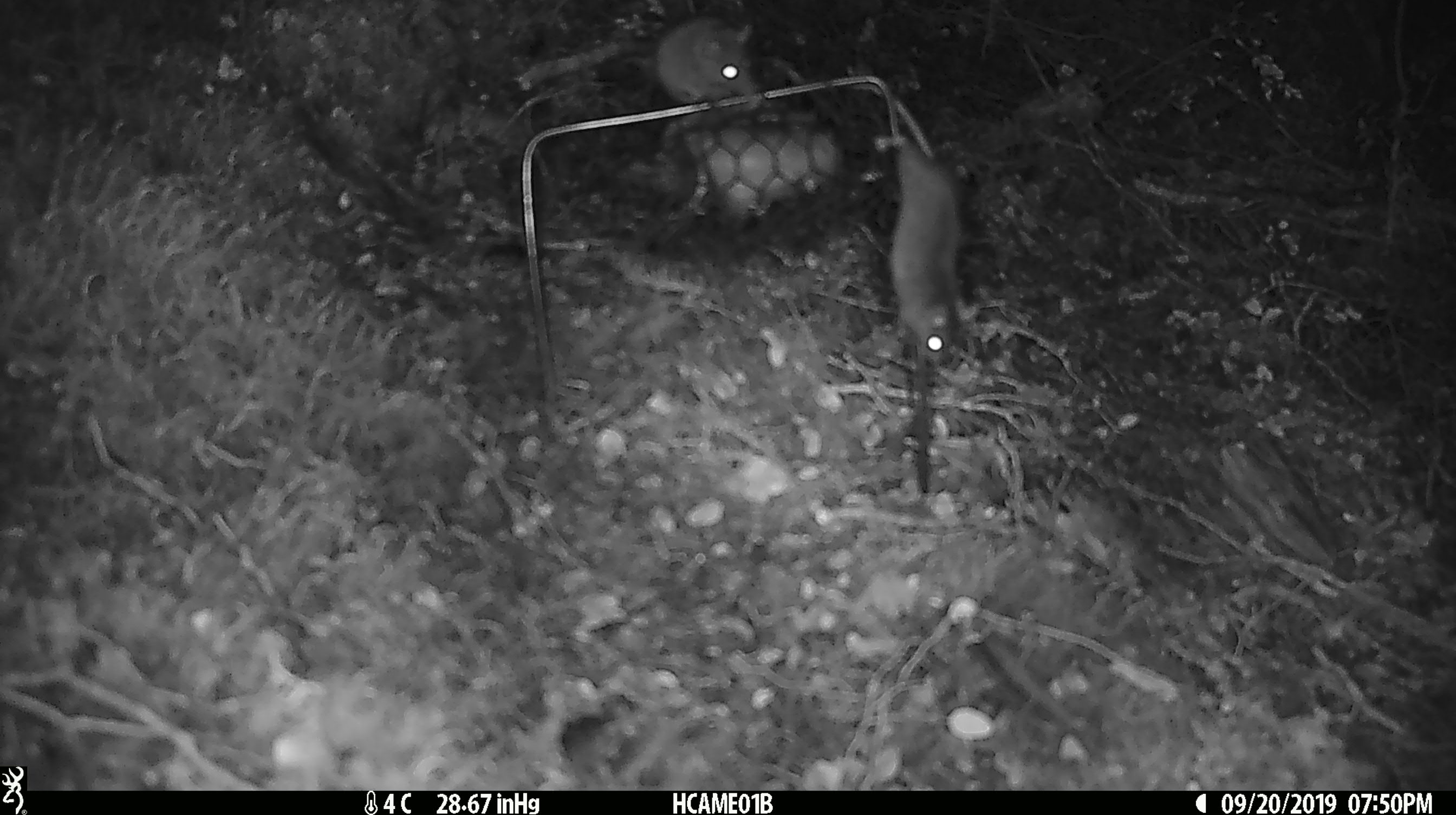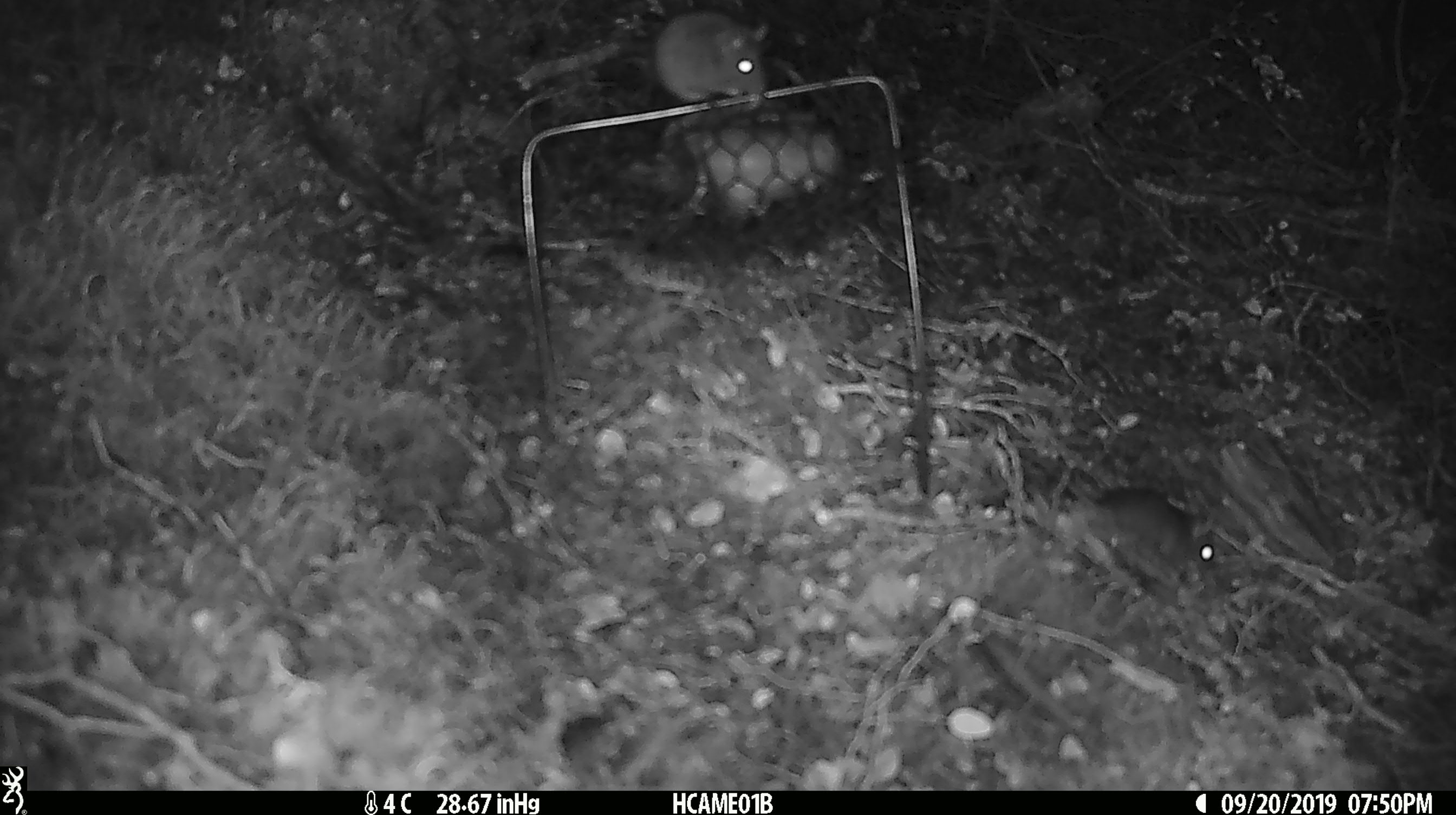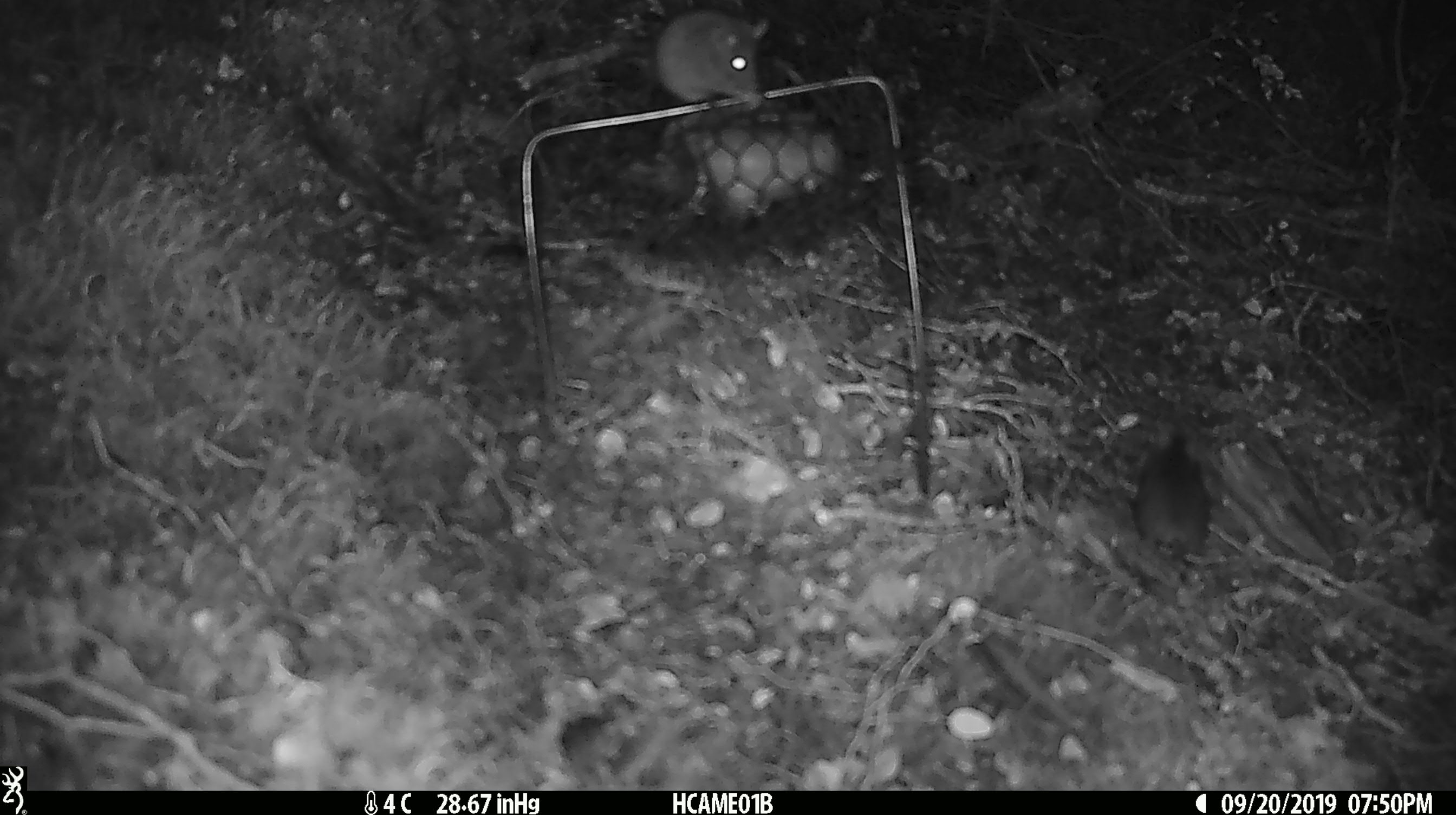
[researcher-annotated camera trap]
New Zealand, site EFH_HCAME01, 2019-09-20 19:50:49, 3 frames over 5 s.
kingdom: Animalia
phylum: Chordata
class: Mammalia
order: Rodentia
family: Muridae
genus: Mus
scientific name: Mus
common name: mouse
Mouse (Mus).